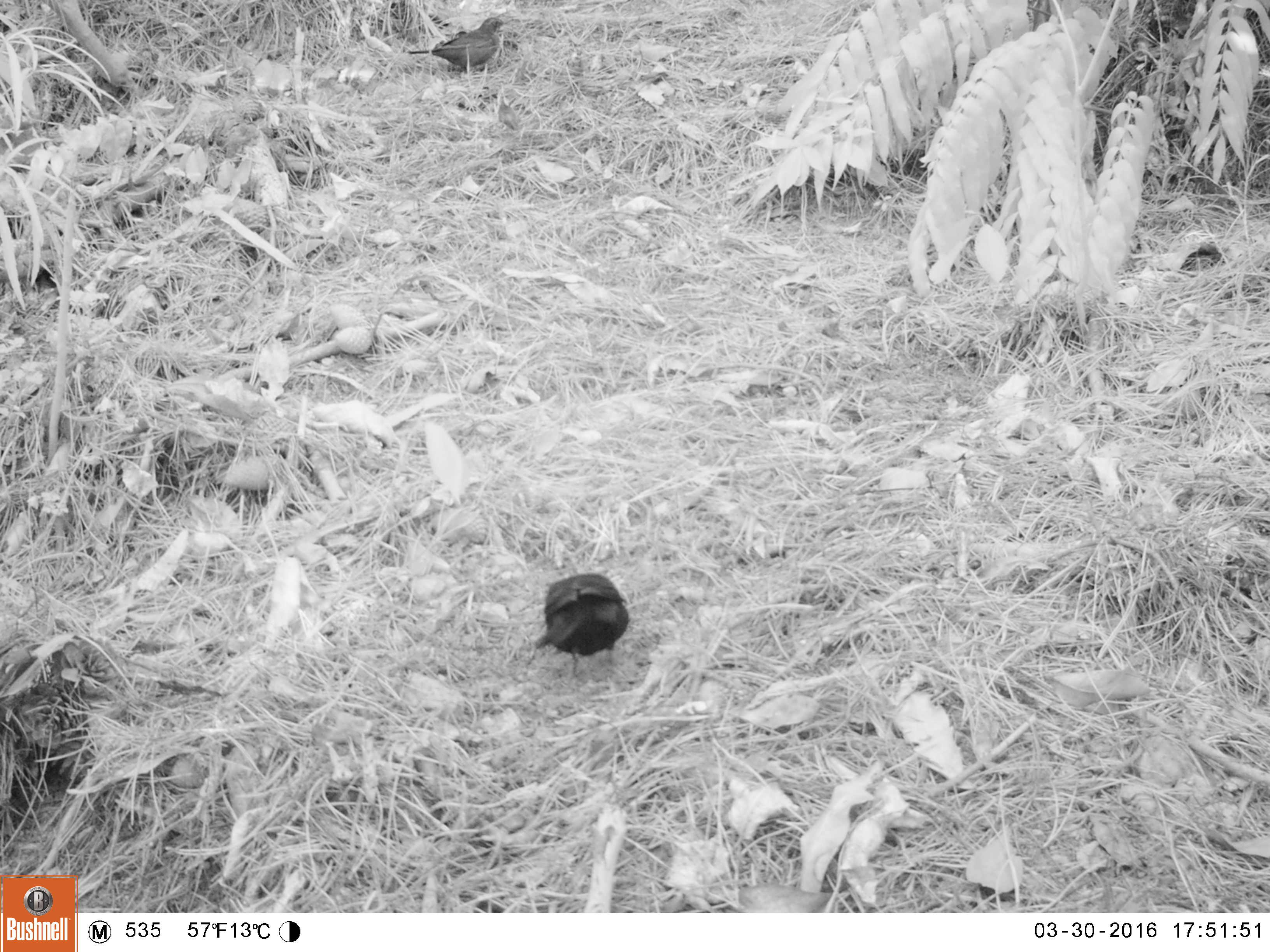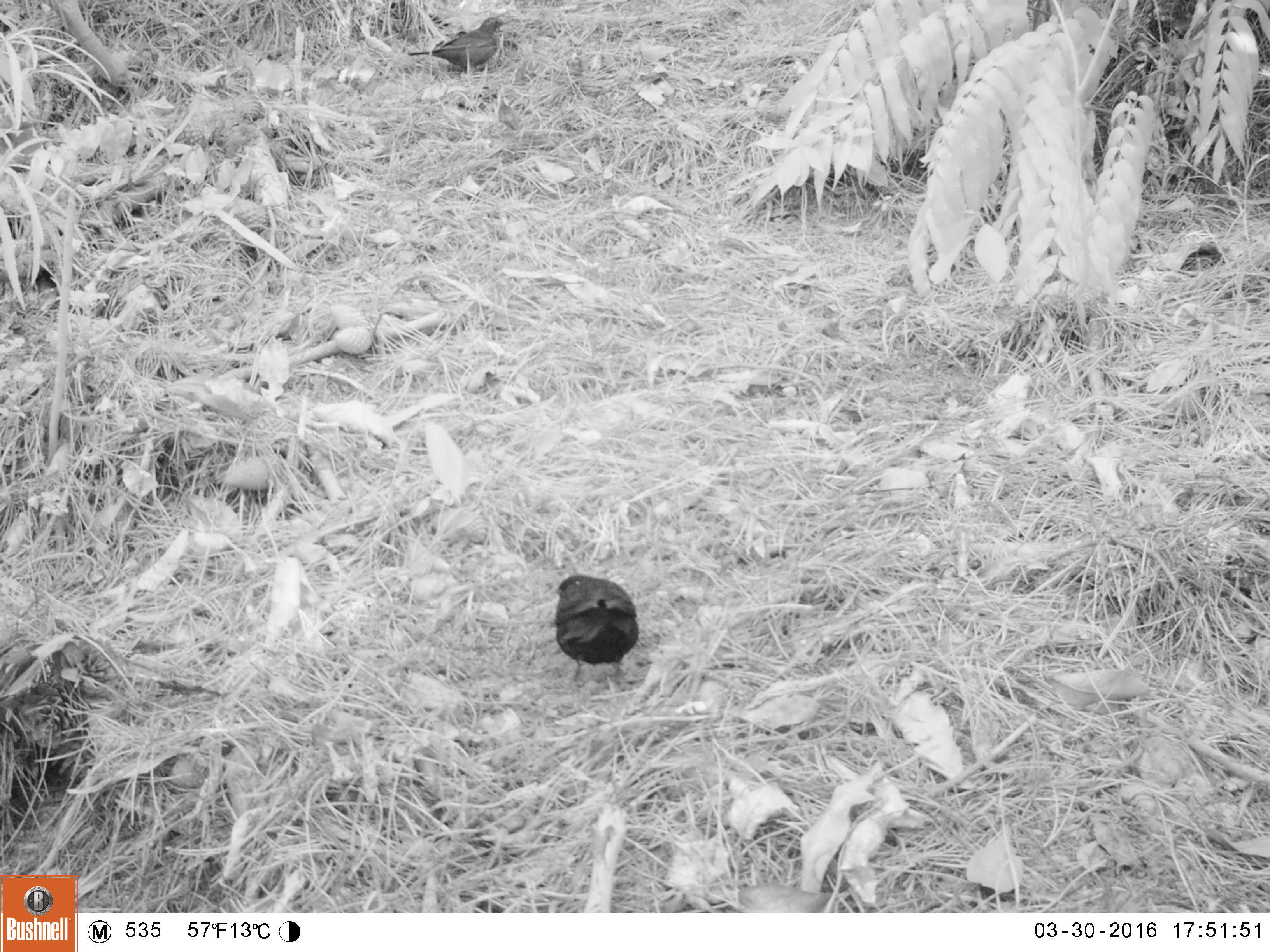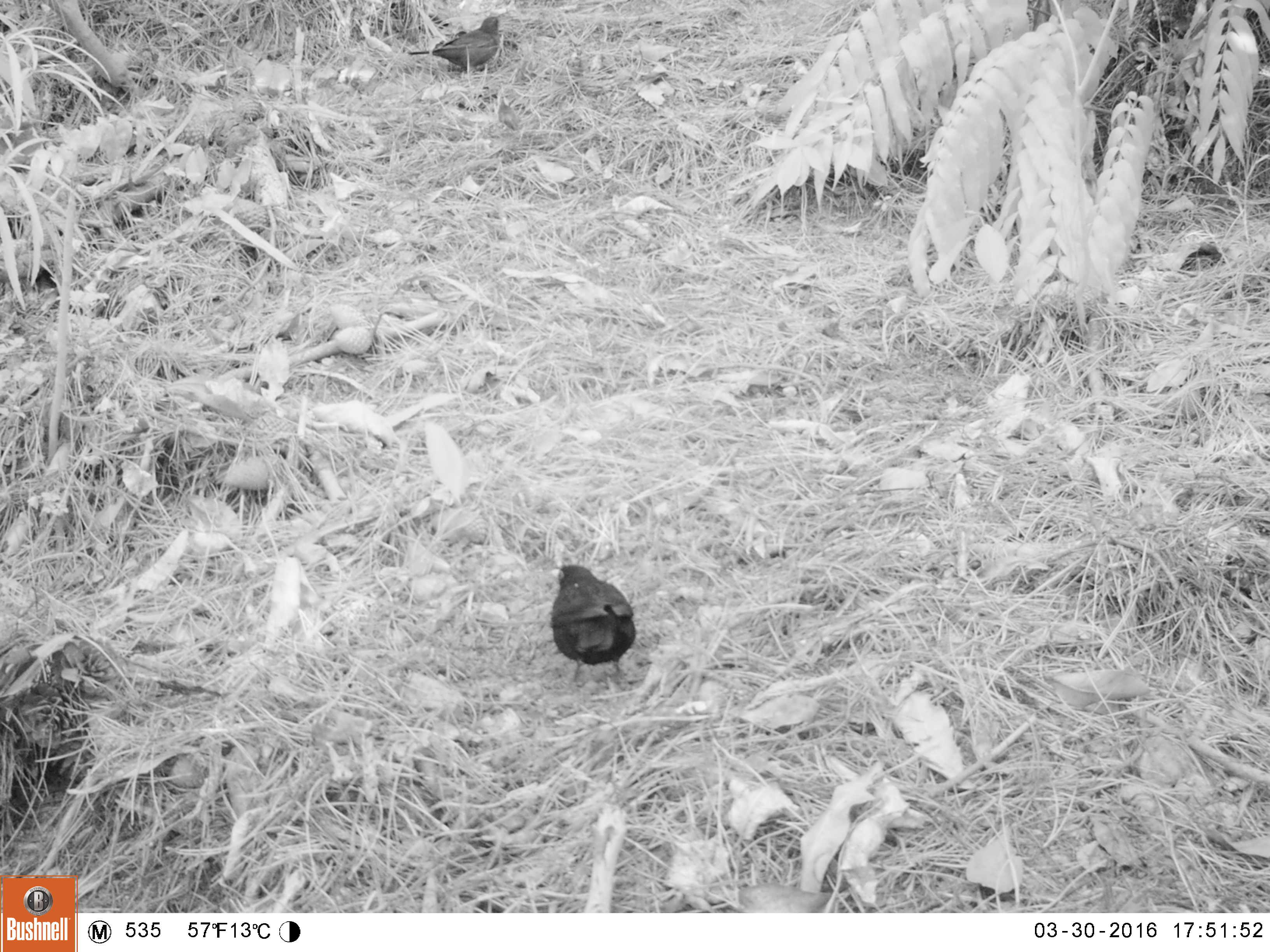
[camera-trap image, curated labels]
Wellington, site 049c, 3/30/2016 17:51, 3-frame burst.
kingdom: Animalia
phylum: Chordata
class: Aves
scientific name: Aves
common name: bird